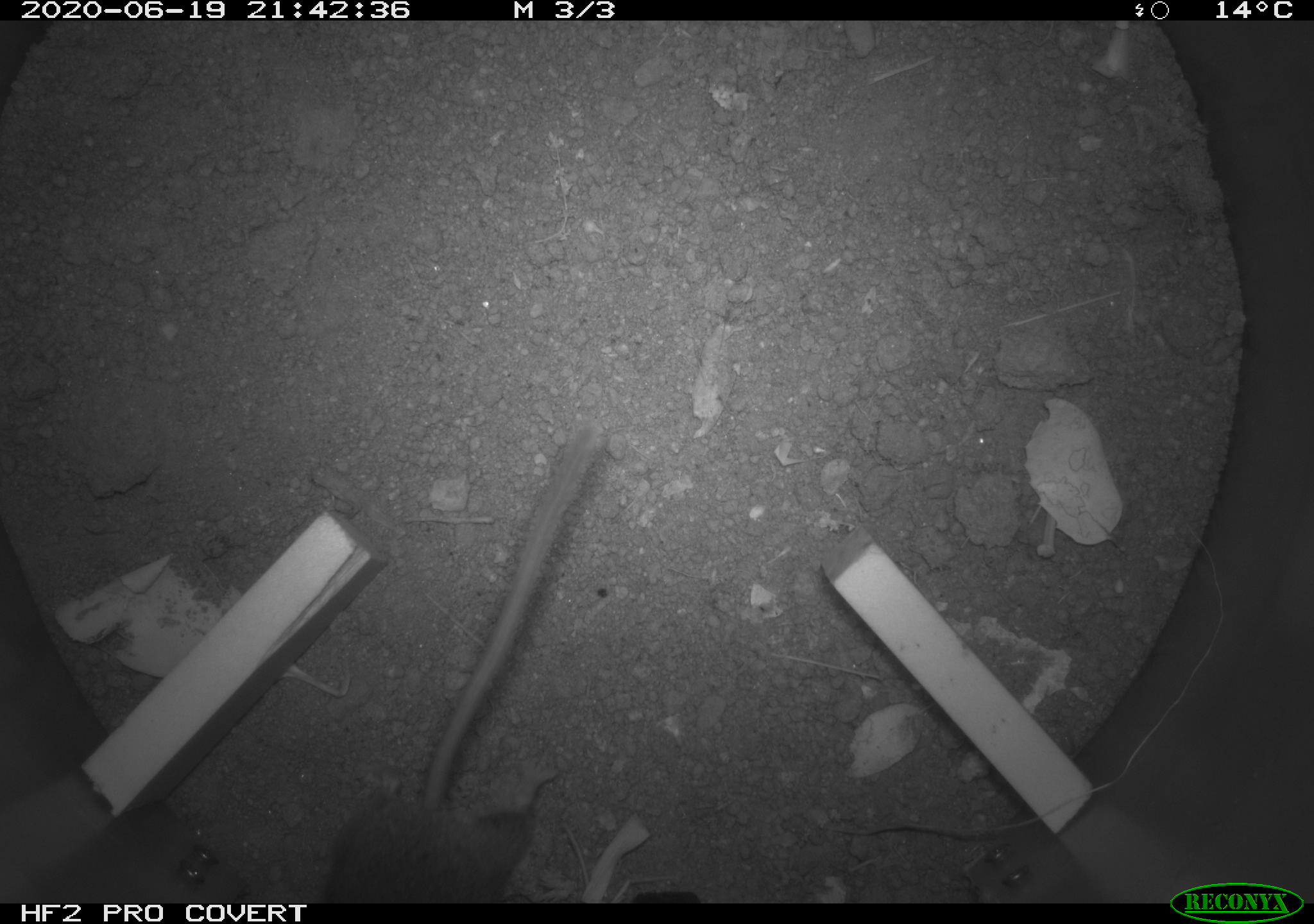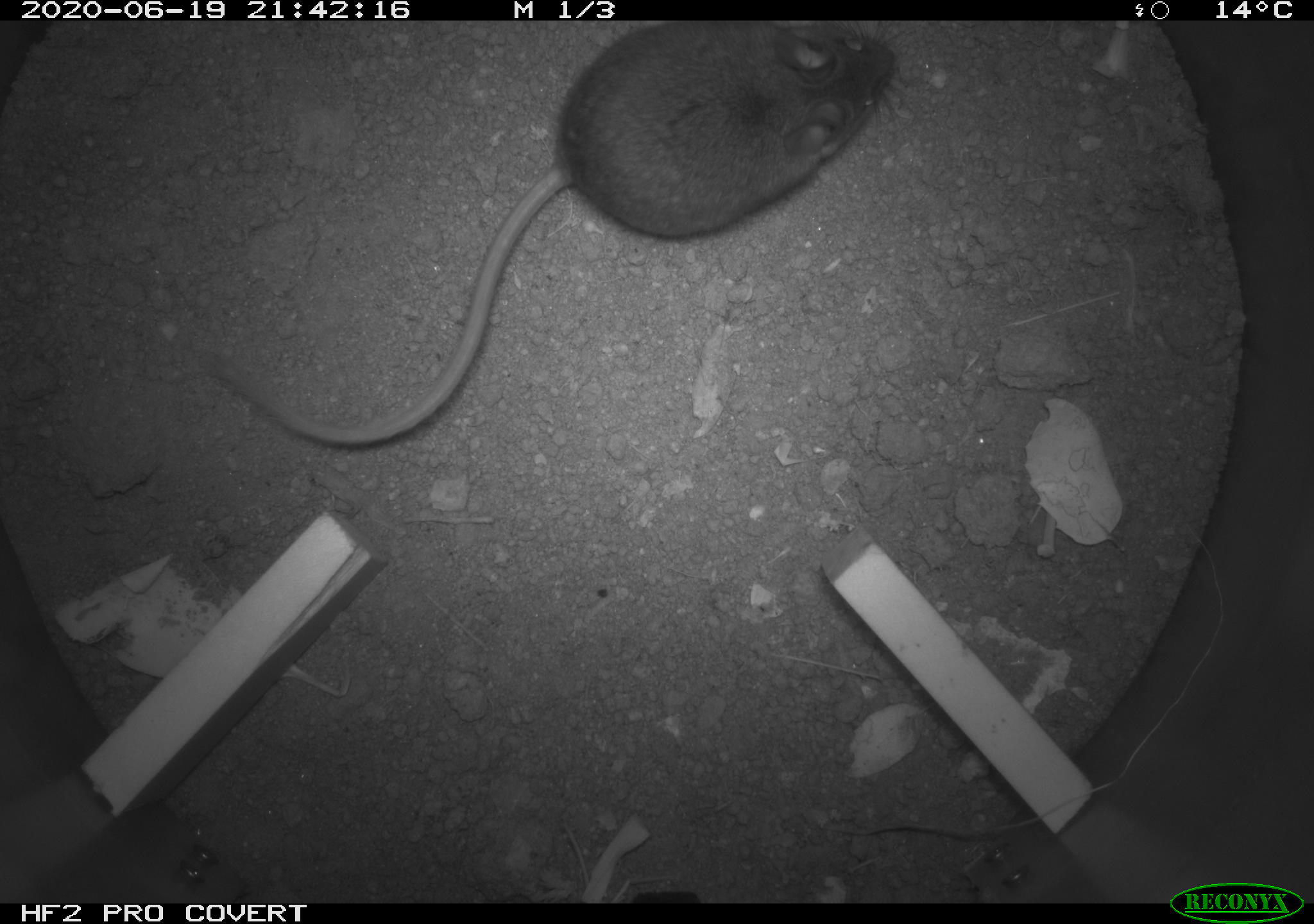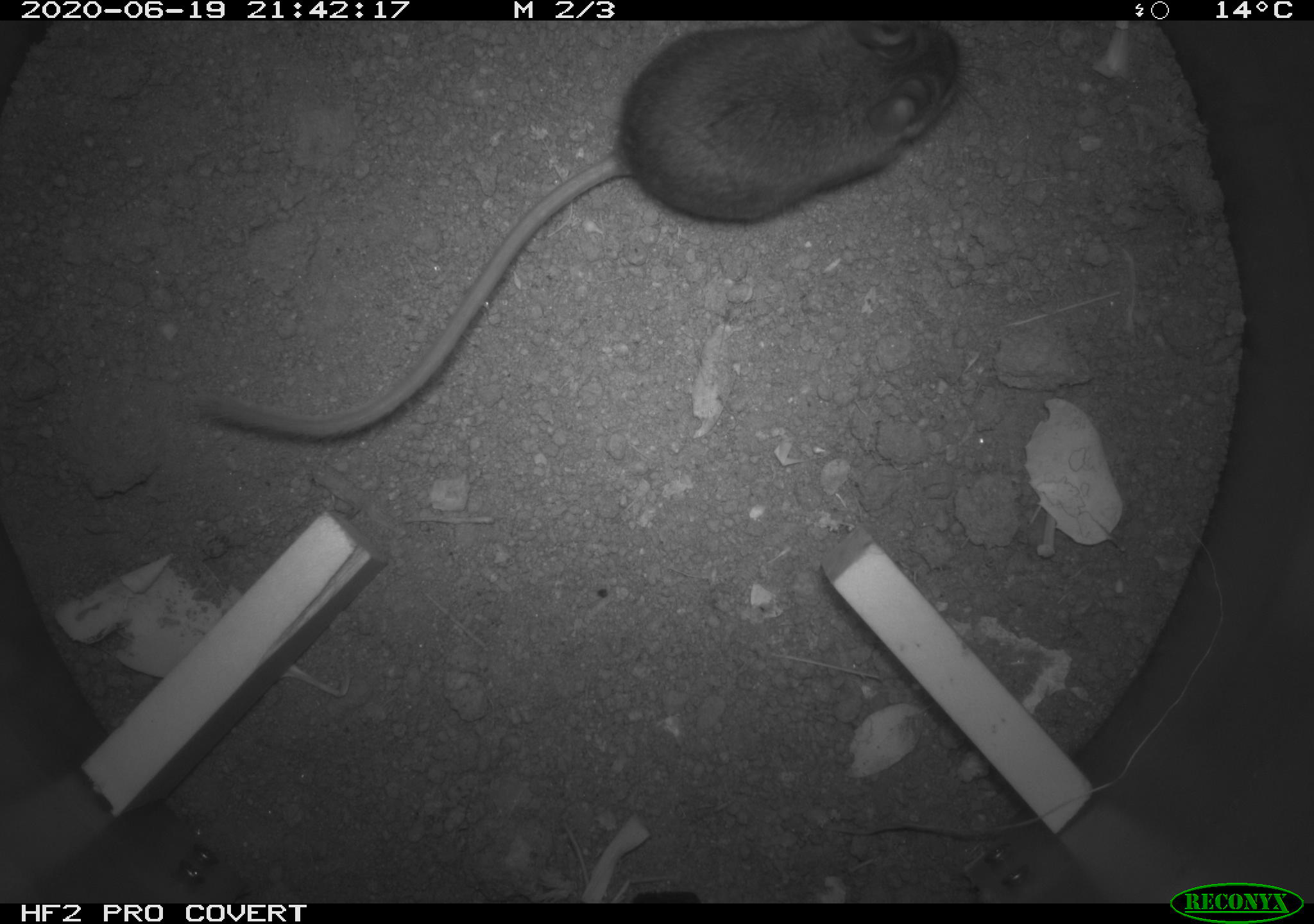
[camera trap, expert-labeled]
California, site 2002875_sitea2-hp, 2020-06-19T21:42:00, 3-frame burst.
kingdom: Animalia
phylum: Chordata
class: Mammalia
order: Rodentia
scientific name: Rodentia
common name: mouse species